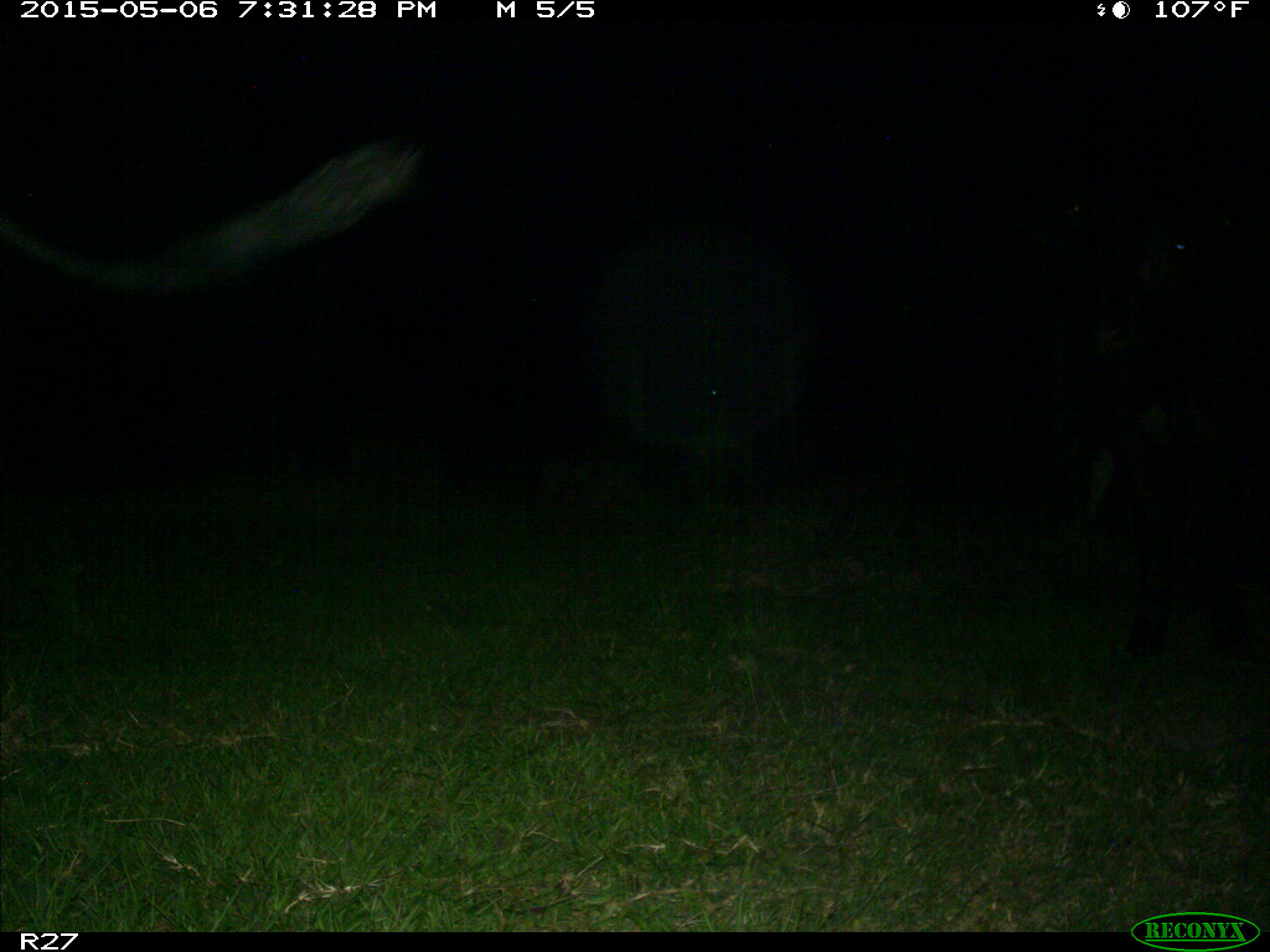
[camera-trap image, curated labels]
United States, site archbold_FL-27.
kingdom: Animalia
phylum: Chordata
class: Mammalia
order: Artiodactyla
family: Bovidae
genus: Bos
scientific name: Bos taurus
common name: domestic cow